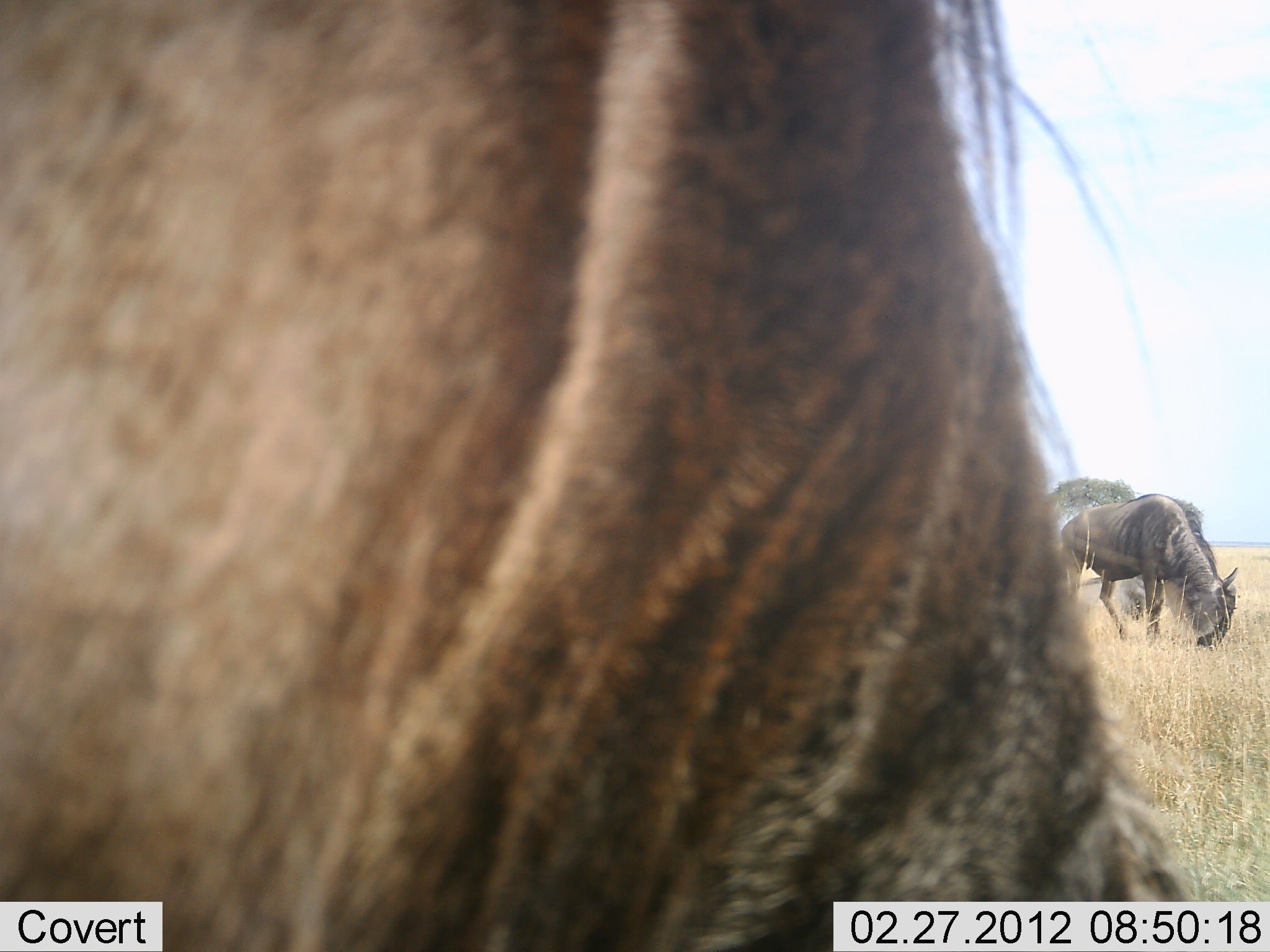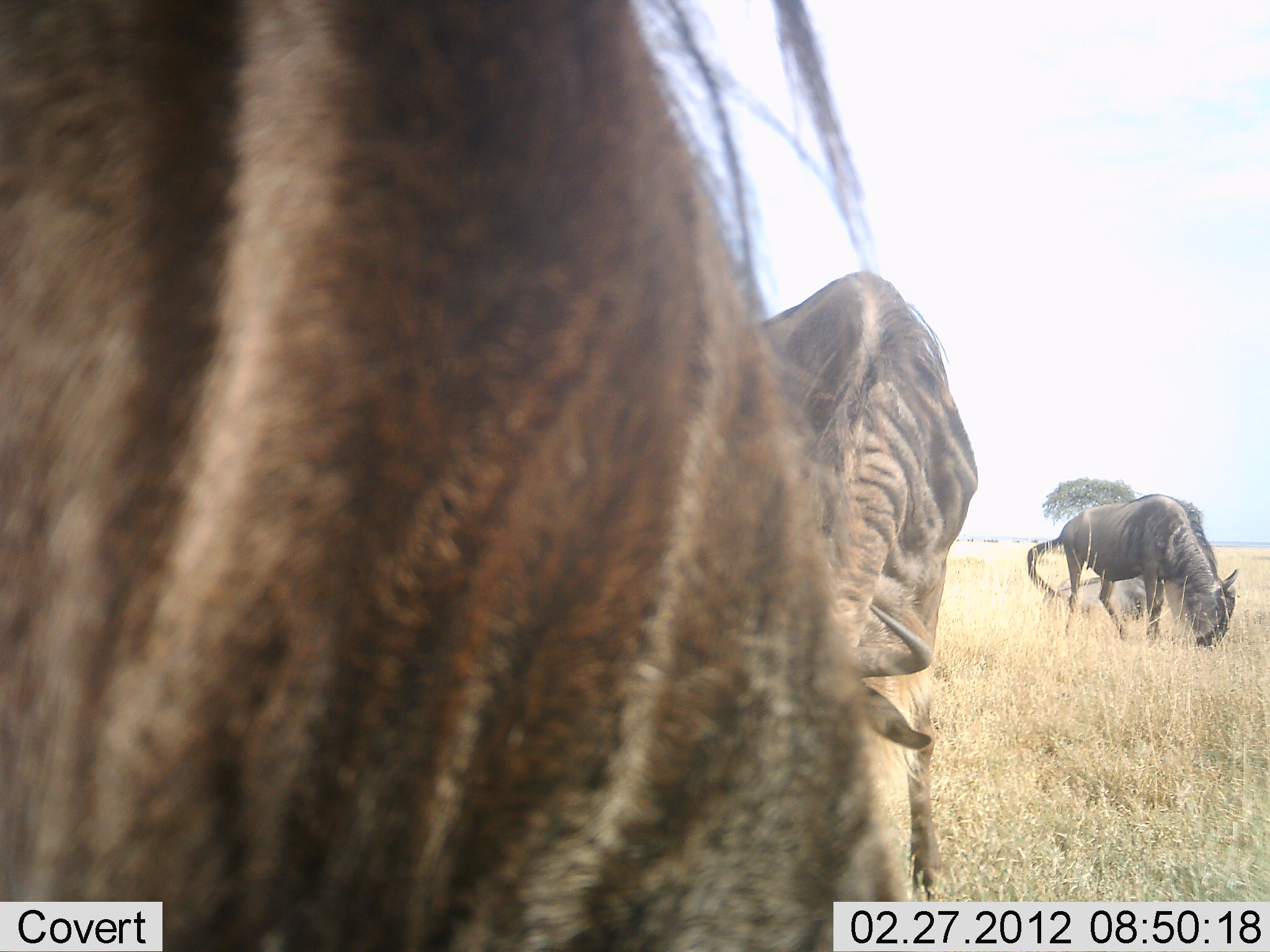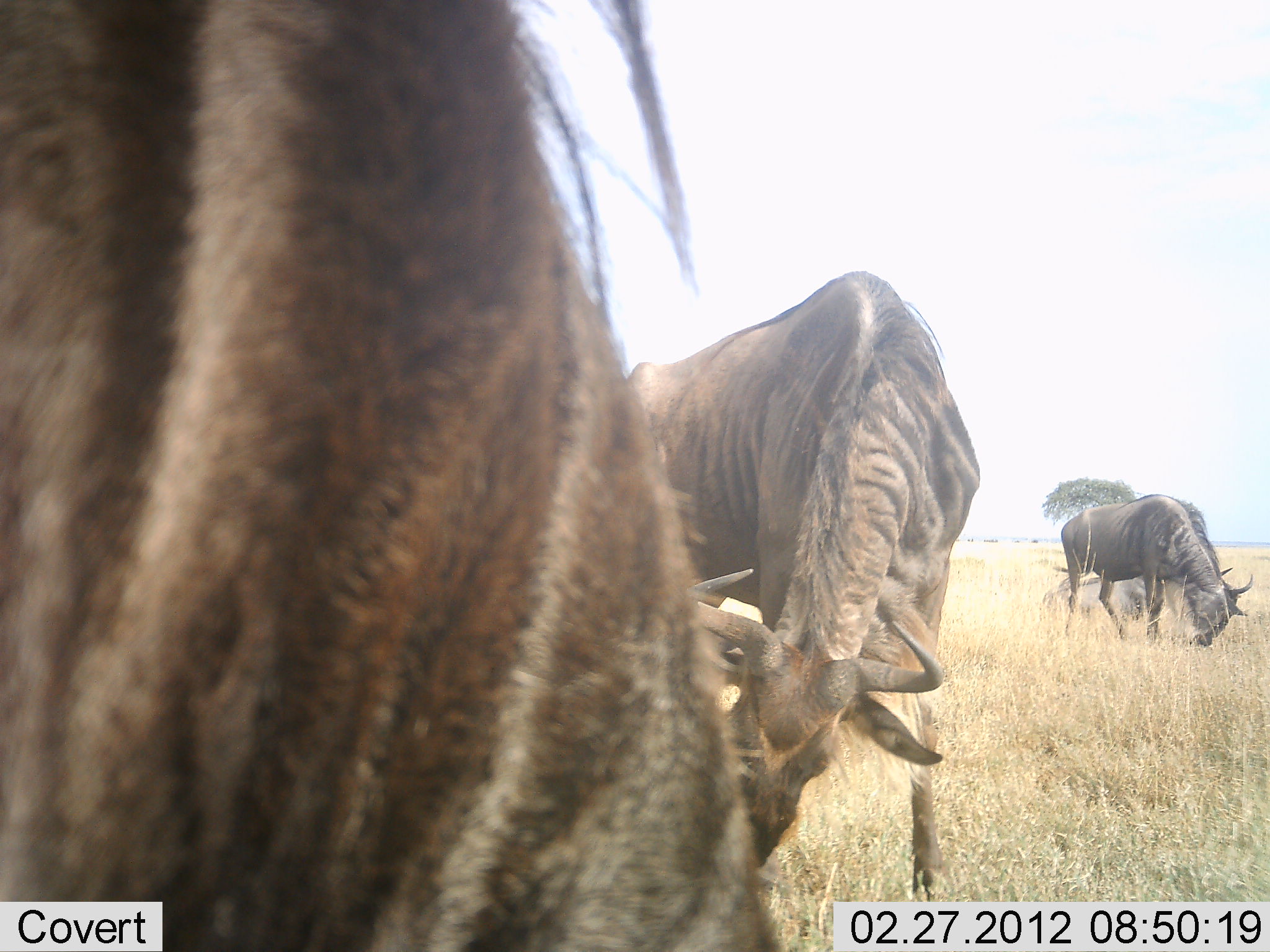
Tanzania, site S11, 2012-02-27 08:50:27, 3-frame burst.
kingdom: Animalia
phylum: Chordata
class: Mammalia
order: Artiodactyla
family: Bovidae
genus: Connochaetes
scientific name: Connochaetes taurinus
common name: blue wildebeest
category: wildebeest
Wildebeest (blue wildebeest) (Connochaetes taurinus), count 3. Behavior (volunteer vote fractions): standing 42%, resting 29%, moving 19%, interacting 3%. Young present (vote fraction): 0%. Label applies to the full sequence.